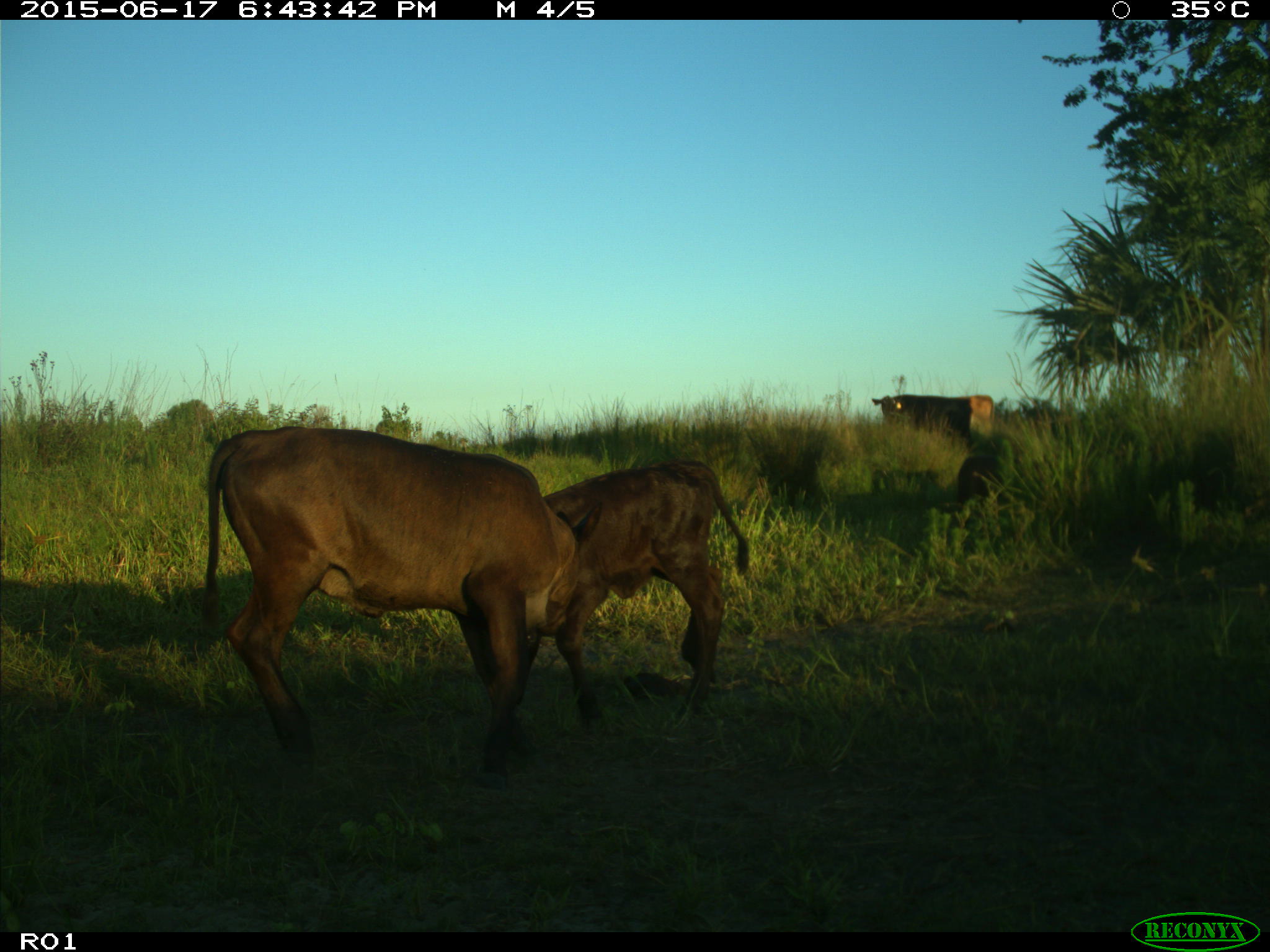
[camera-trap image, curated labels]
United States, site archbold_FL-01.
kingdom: Animalia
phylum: Chordata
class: Mammalia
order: Artiodactyla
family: Bovidae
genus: Bos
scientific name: Bos taurus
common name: domestic cow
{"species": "Bos taurus (domestic cow)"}